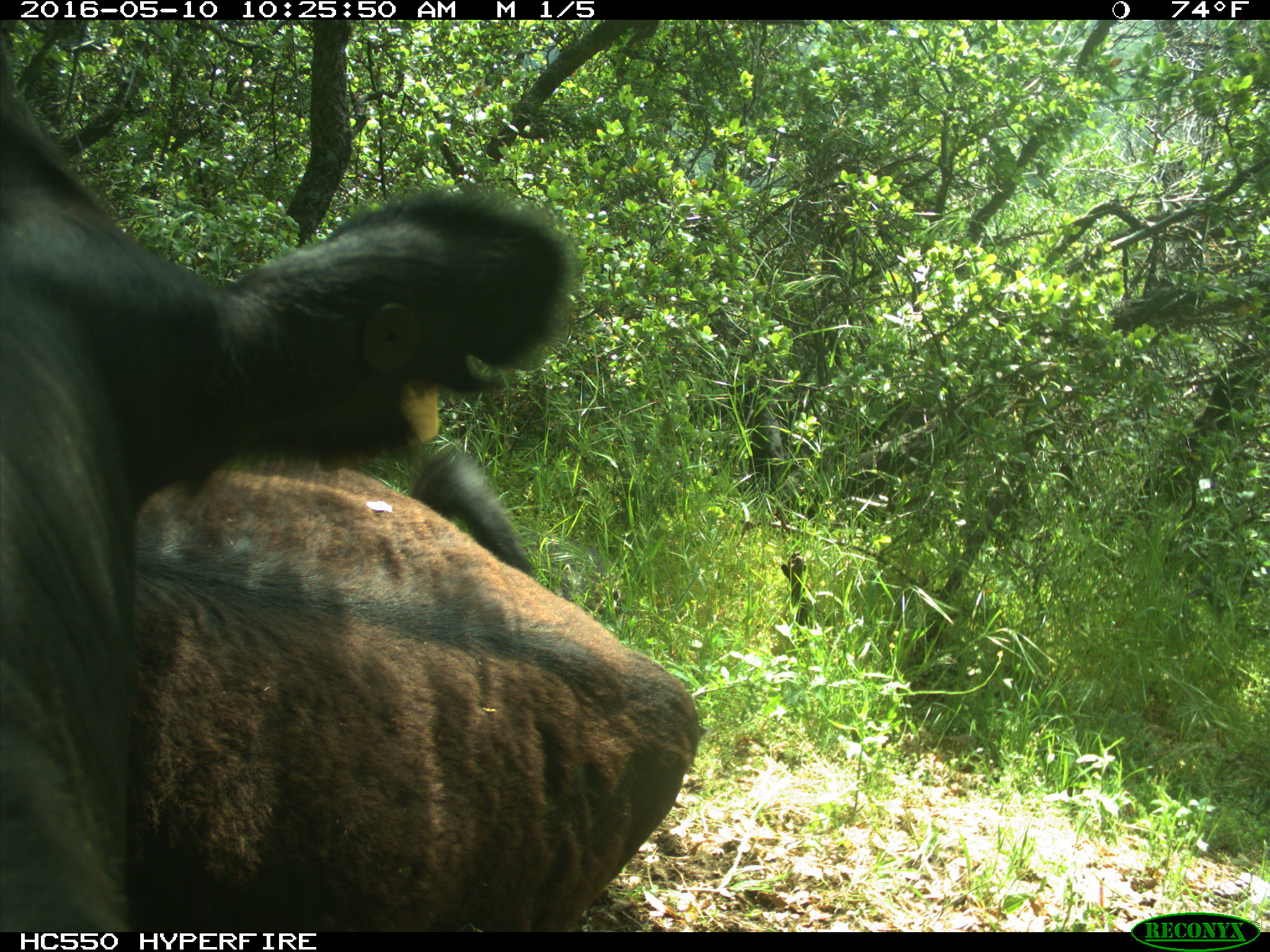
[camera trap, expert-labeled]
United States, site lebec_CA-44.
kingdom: Animalia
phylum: Chordata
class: Mammalia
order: Artiodactyla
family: Bovidae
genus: Bos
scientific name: Bos taurus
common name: domestic cow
Bos taurus (domestic cow).